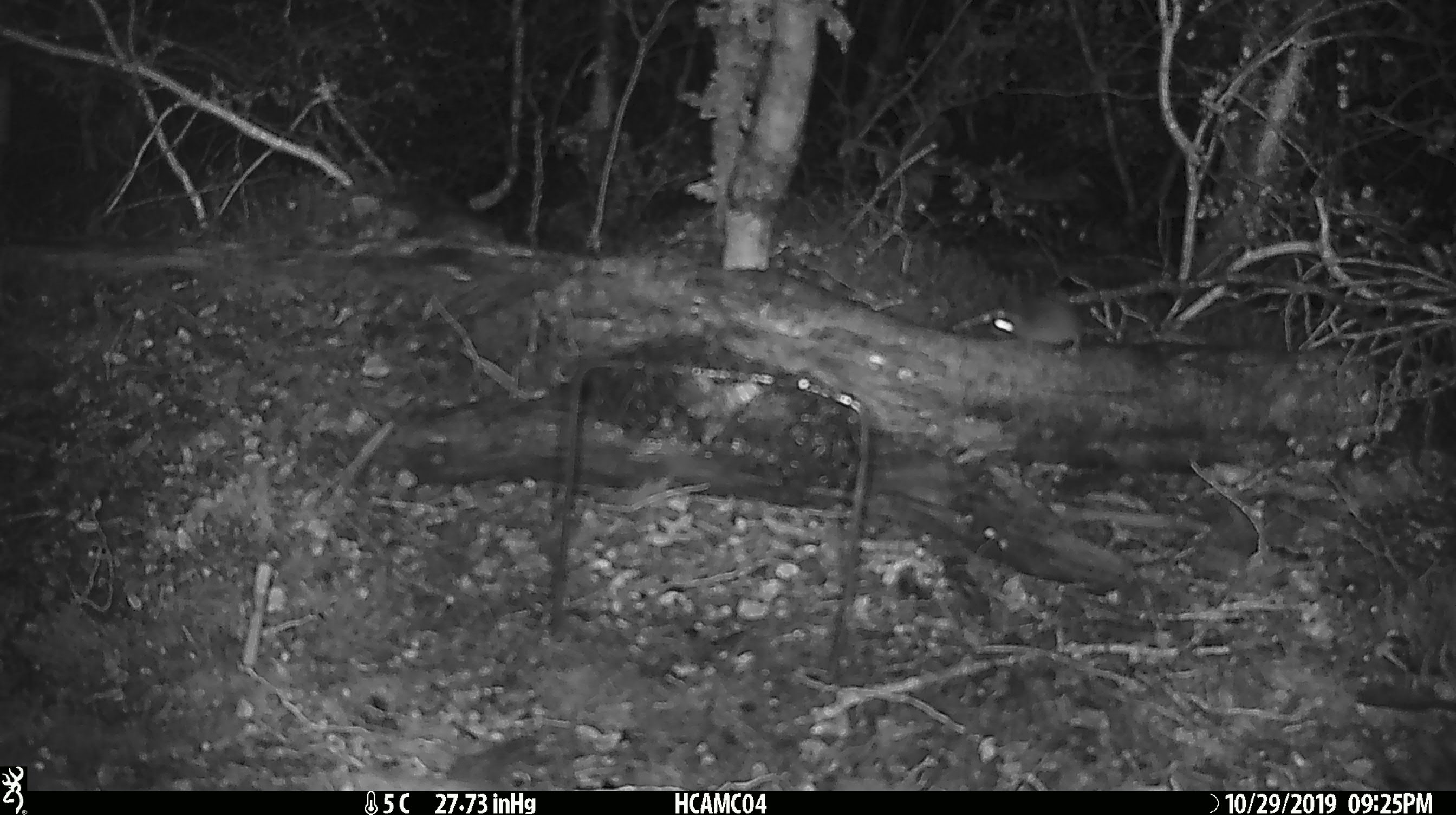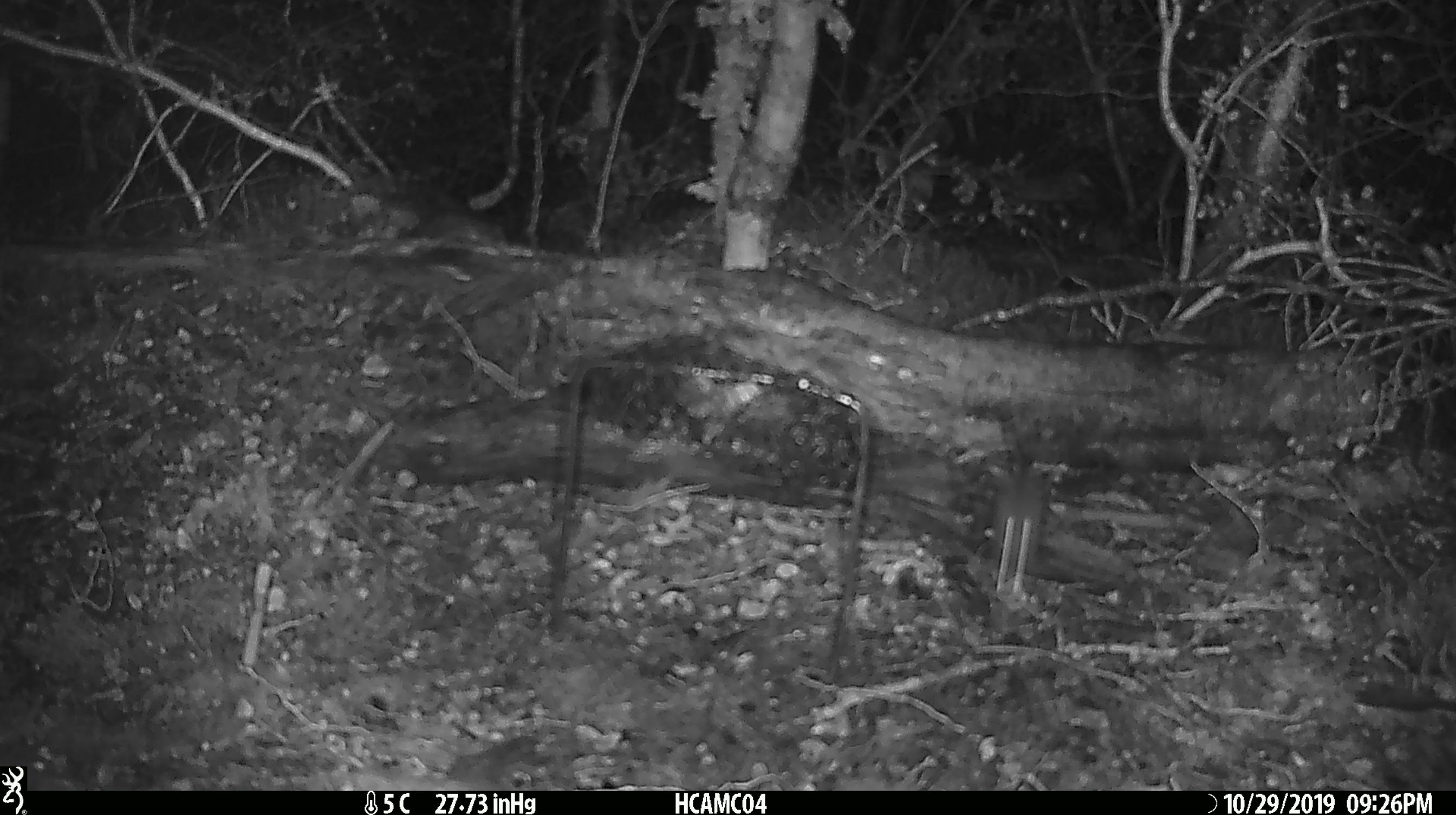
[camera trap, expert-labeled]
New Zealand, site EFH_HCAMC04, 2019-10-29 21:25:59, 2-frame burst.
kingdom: Animalia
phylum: Chordata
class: Mammalia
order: Rodentia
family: Muridae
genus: Mus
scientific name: Mus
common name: mouse